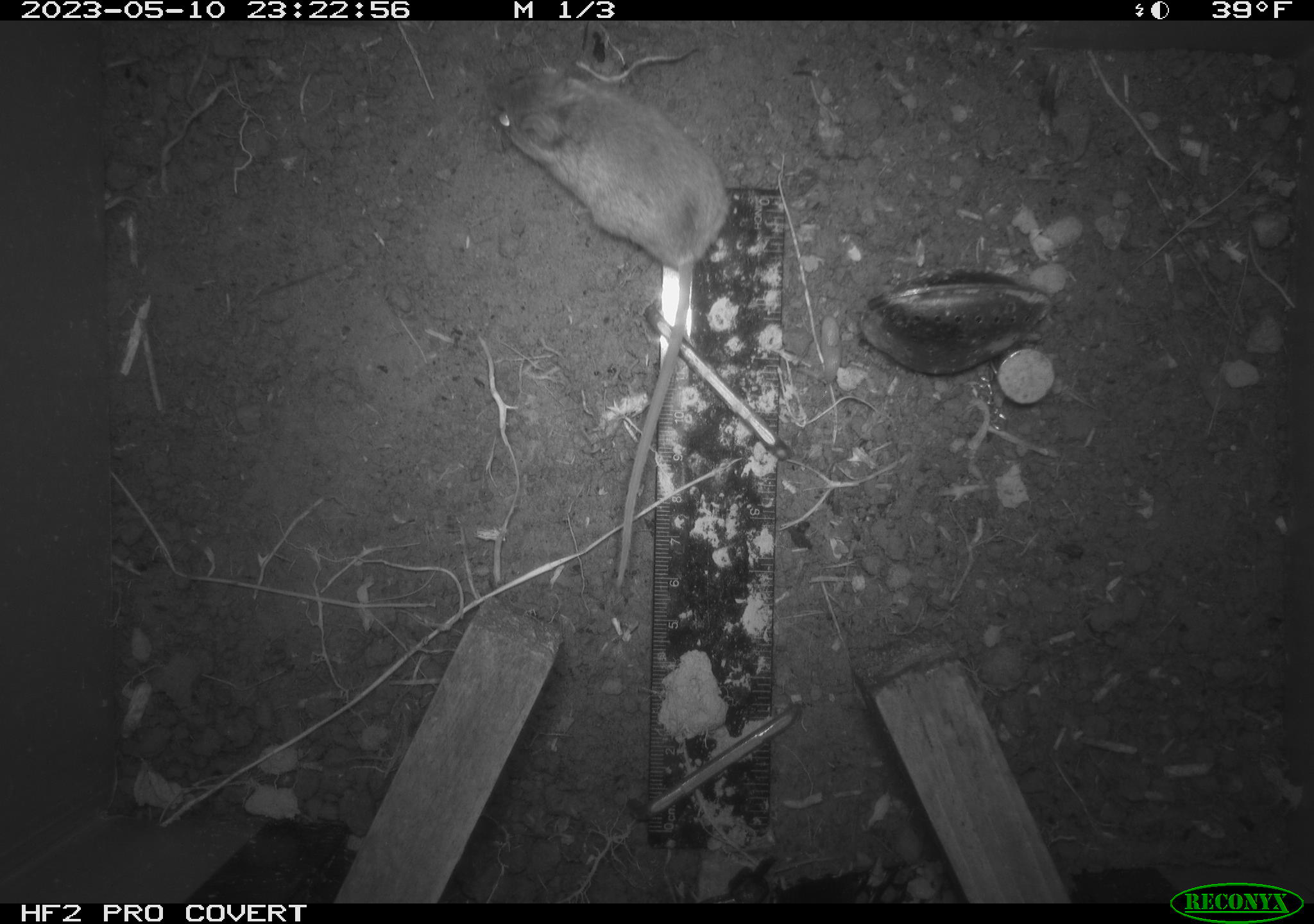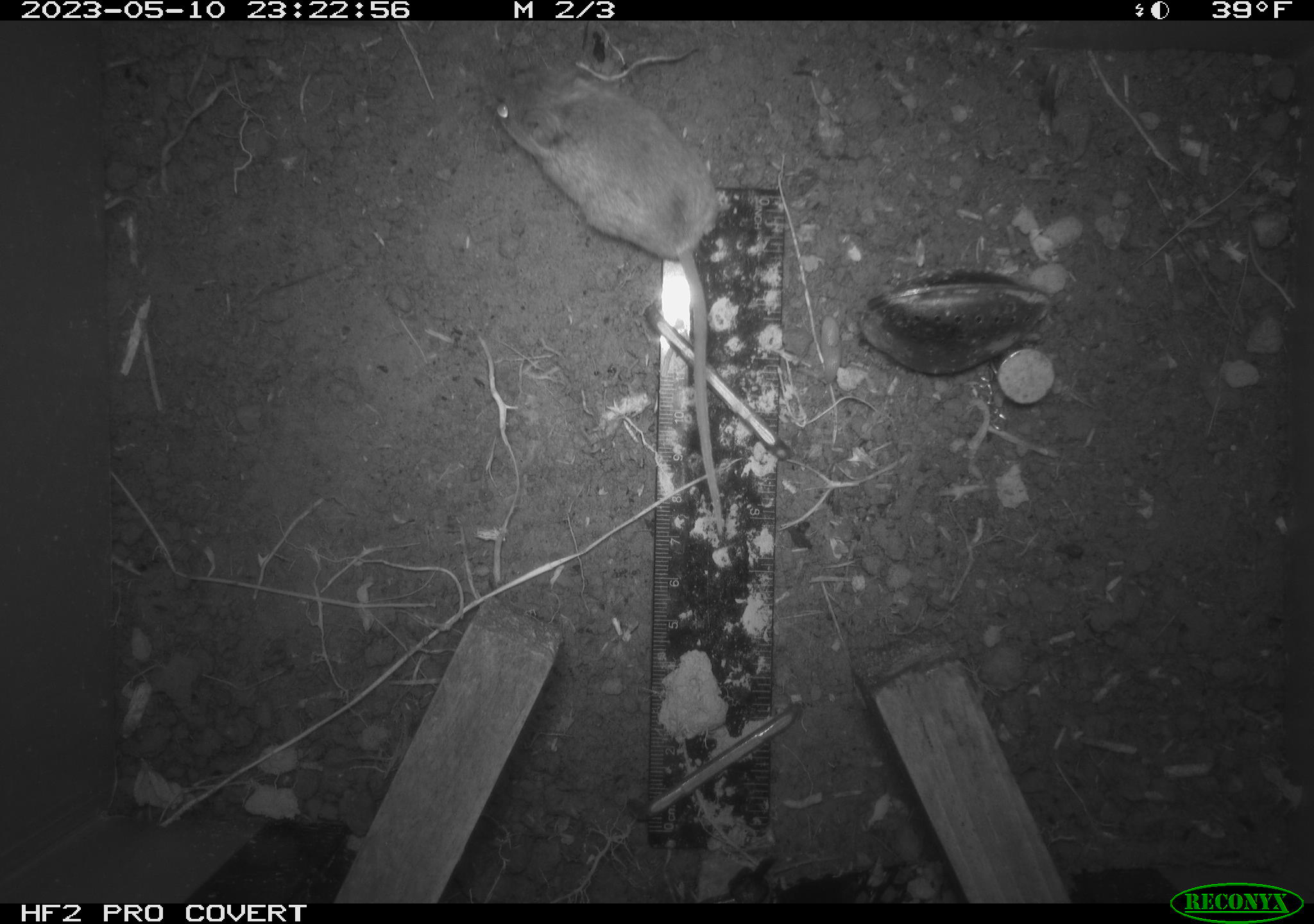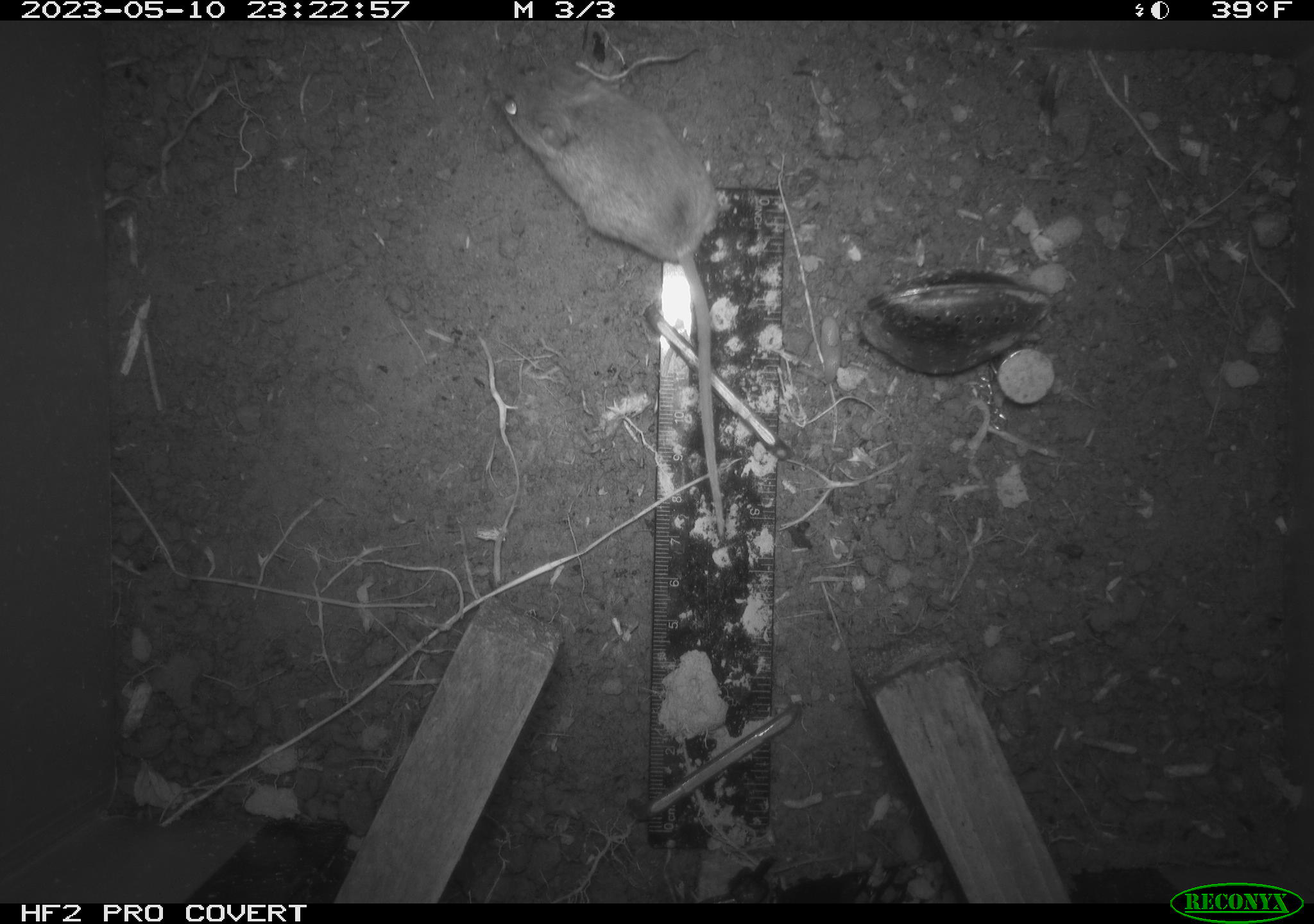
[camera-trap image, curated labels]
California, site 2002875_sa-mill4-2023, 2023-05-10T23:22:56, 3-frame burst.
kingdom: Animalia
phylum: Chordata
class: Mammalia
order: Rodentia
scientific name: Rodentia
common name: mouse species